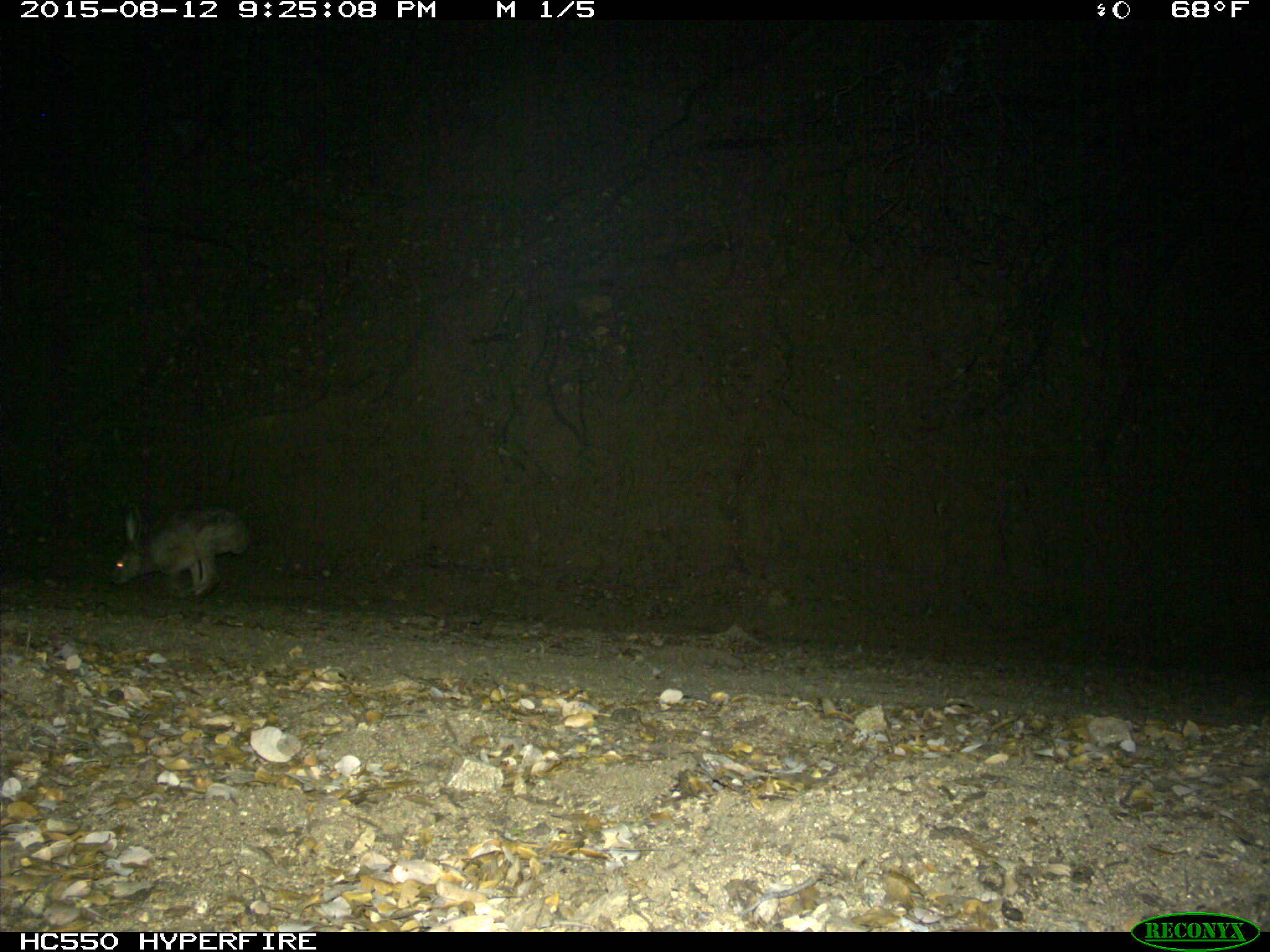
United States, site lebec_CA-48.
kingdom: Animalia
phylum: Chordata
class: Mammalia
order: Lagomorpha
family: Leporidae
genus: Lepus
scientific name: Lepus californicus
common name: black-tailed jackrabbit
Lepus californicus (black-tailed jackrabbit).